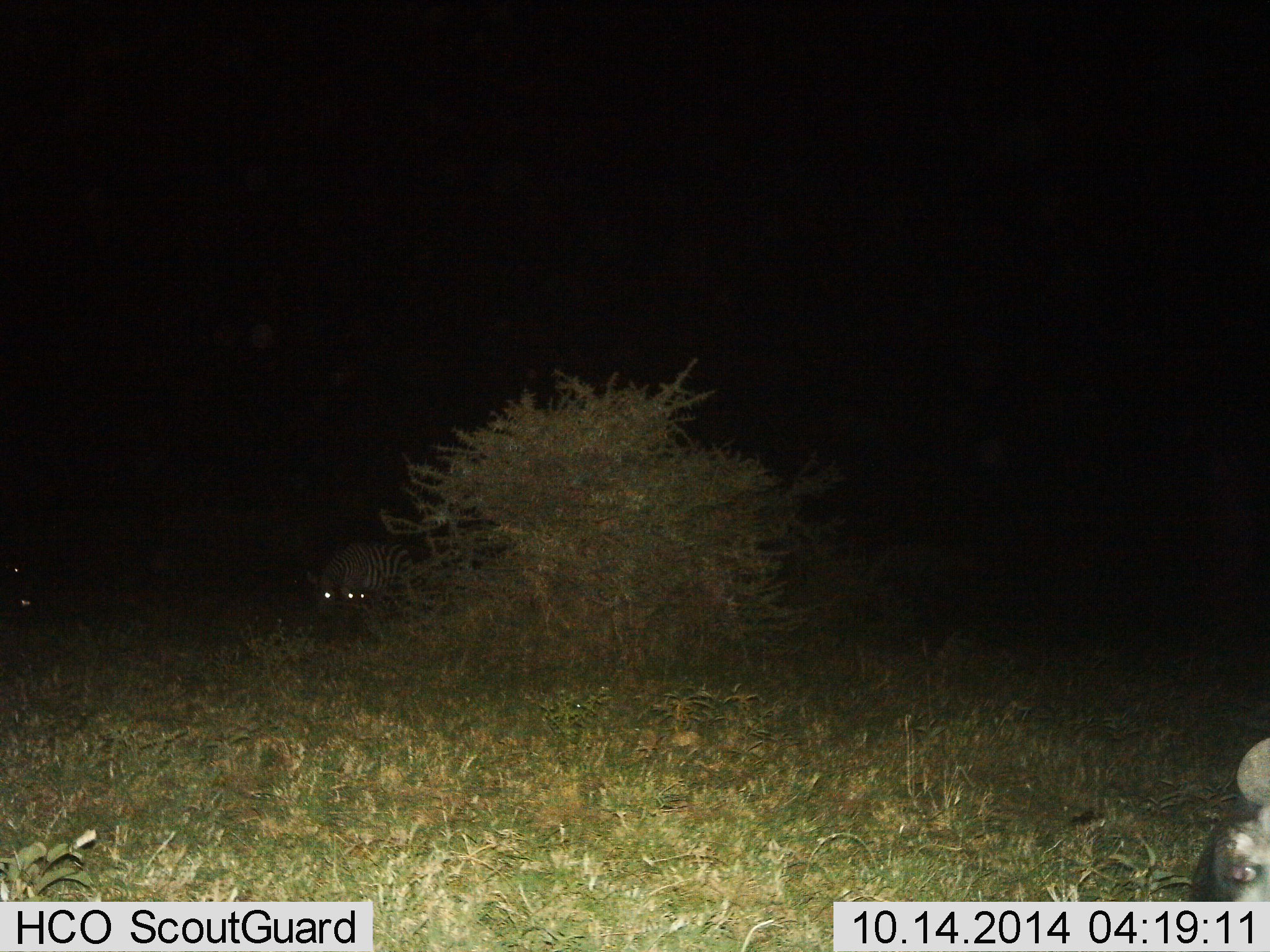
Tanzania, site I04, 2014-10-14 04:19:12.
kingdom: Animalia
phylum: Chordata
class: Mammalia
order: Perissodactyla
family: Equidae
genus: Equus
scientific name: Equus quagga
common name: plains zebra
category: zebra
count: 2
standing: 36%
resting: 18%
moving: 0%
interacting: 0%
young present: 0%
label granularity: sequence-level